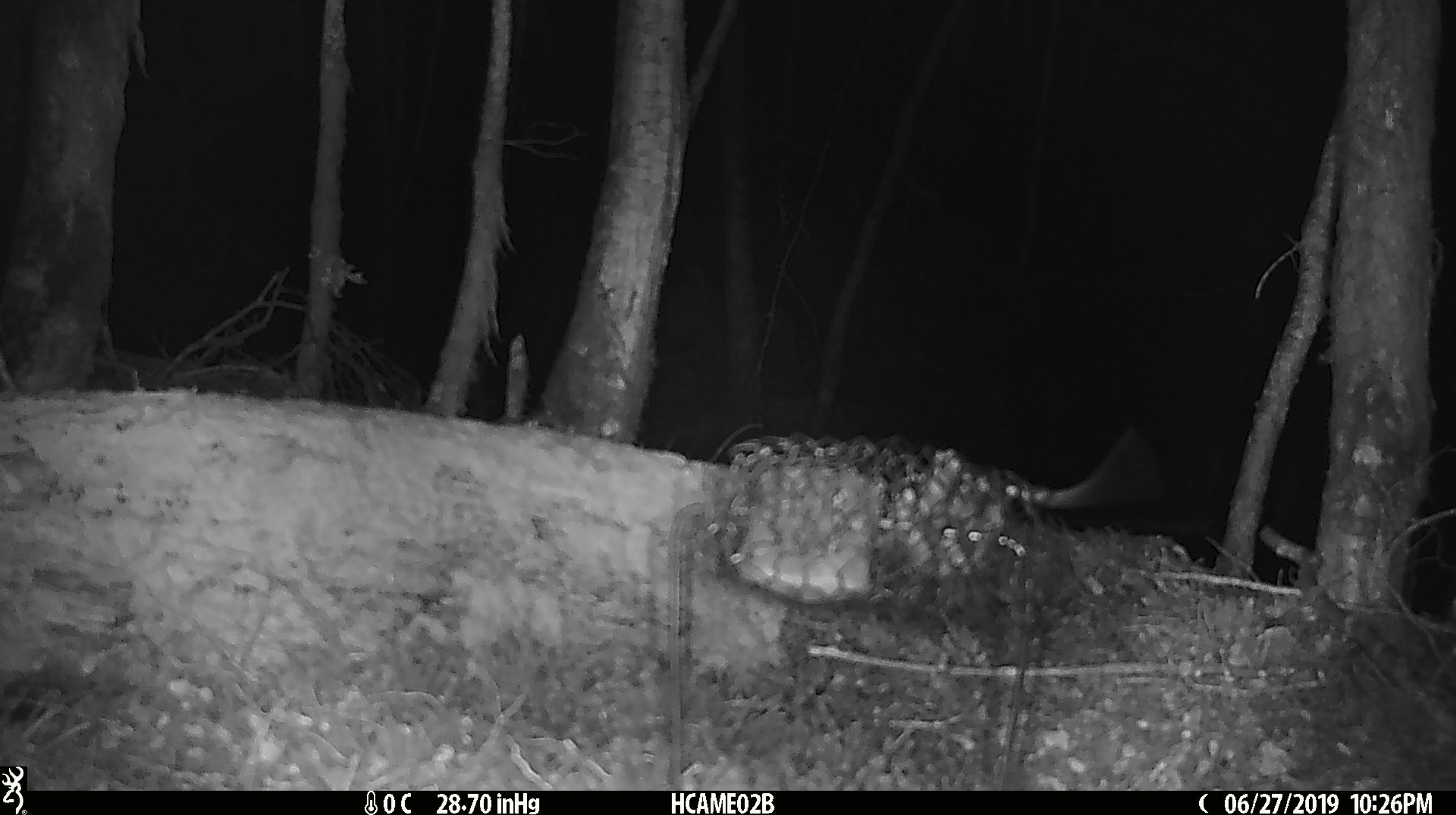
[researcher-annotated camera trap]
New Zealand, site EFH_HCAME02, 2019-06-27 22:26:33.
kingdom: Animalia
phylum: Chordata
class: Mammalia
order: Rodentia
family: Muridae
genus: Mus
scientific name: Mus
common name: mouse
Mouse (Mus).